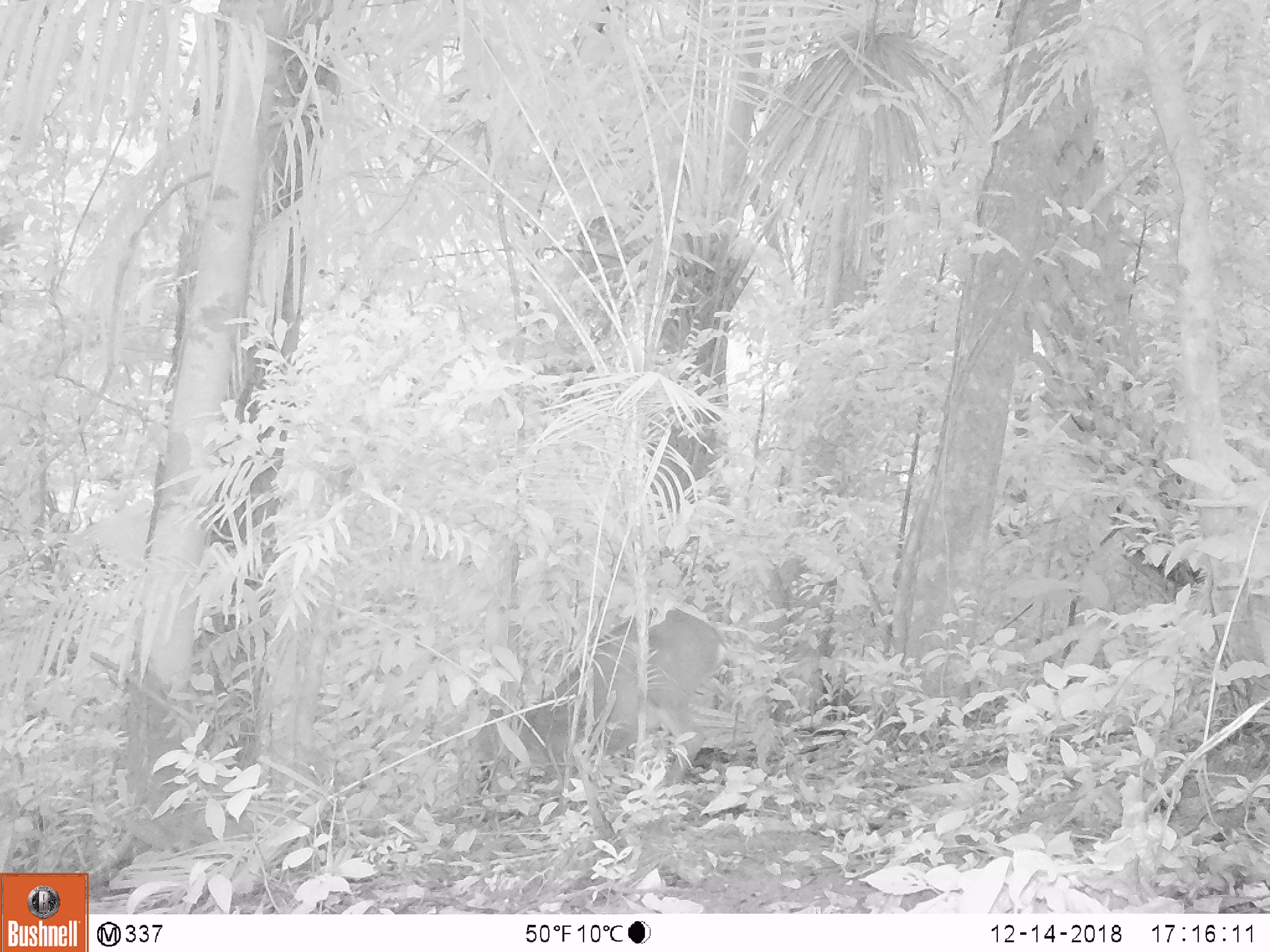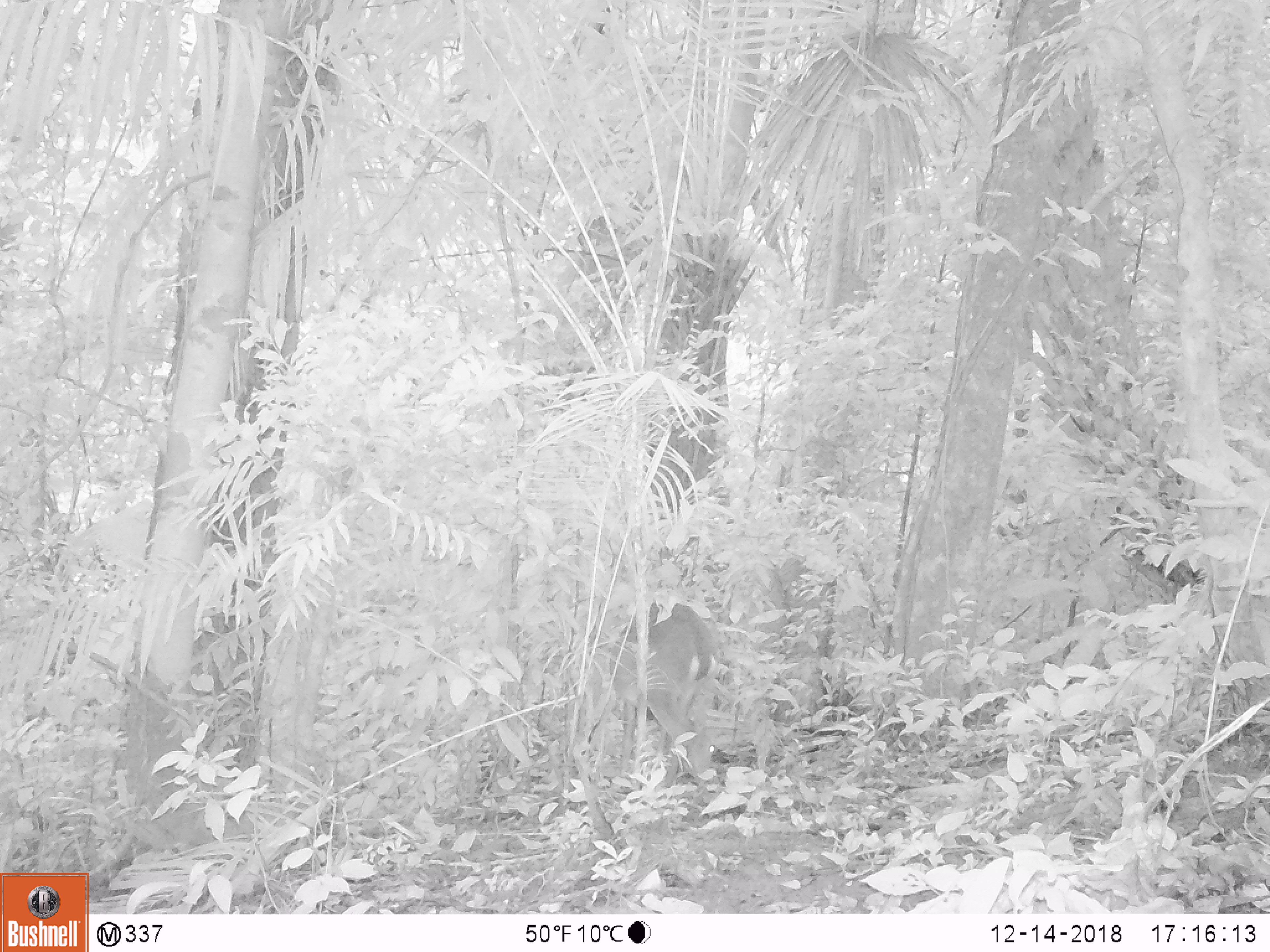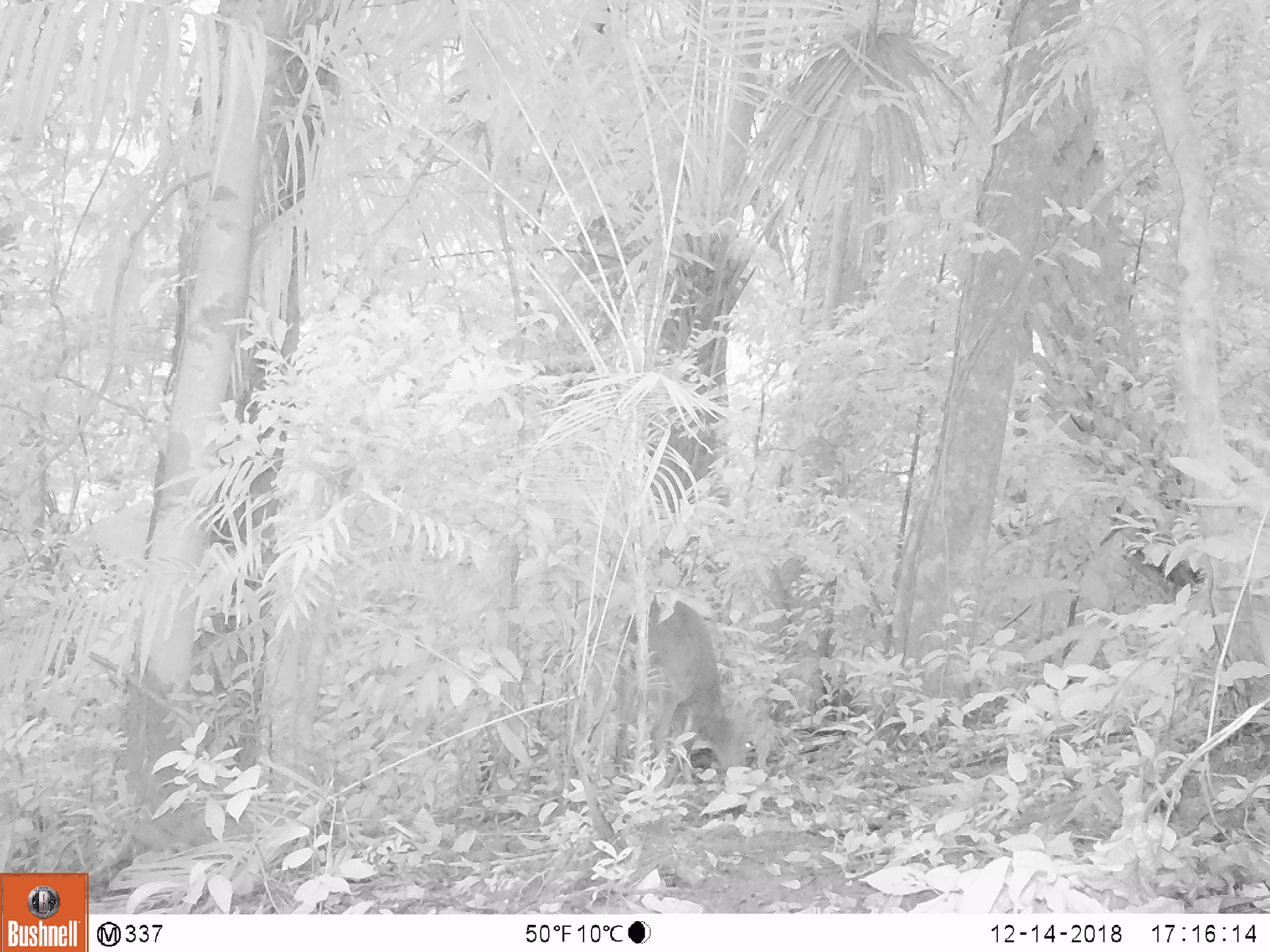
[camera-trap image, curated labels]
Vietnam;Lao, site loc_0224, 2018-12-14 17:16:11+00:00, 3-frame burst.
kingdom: Animalia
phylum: Chordata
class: Mammalia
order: Artiodactyla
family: Cervidae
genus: Muntiacus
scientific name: Muntiacus vuquangensis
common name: large-antlered muntjac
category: large antlered muntjac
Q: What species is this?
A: Large antlered muntjac (large-antlered muntjac) (Muntiacus vuquangensis).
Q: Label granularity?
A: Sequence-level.